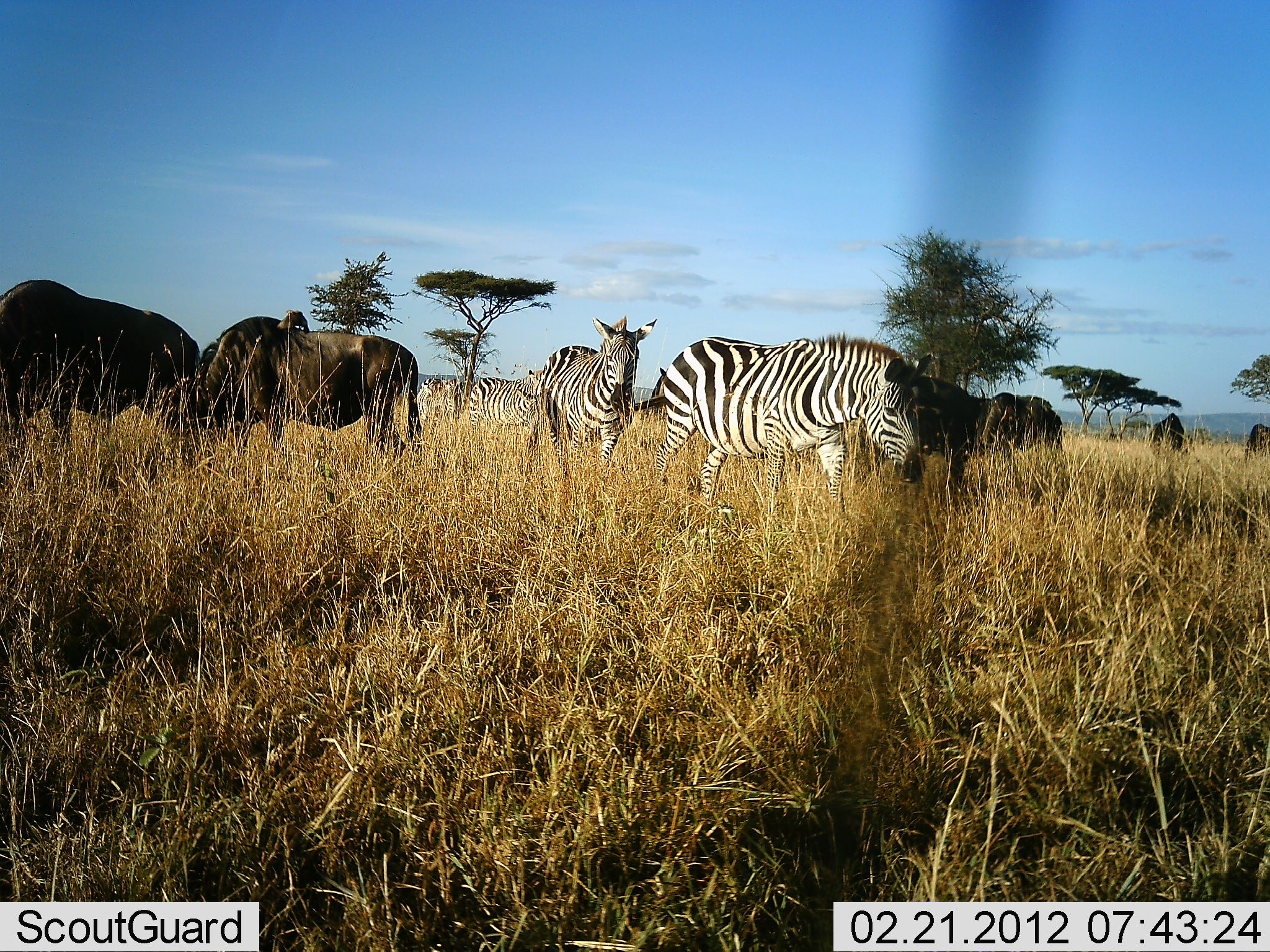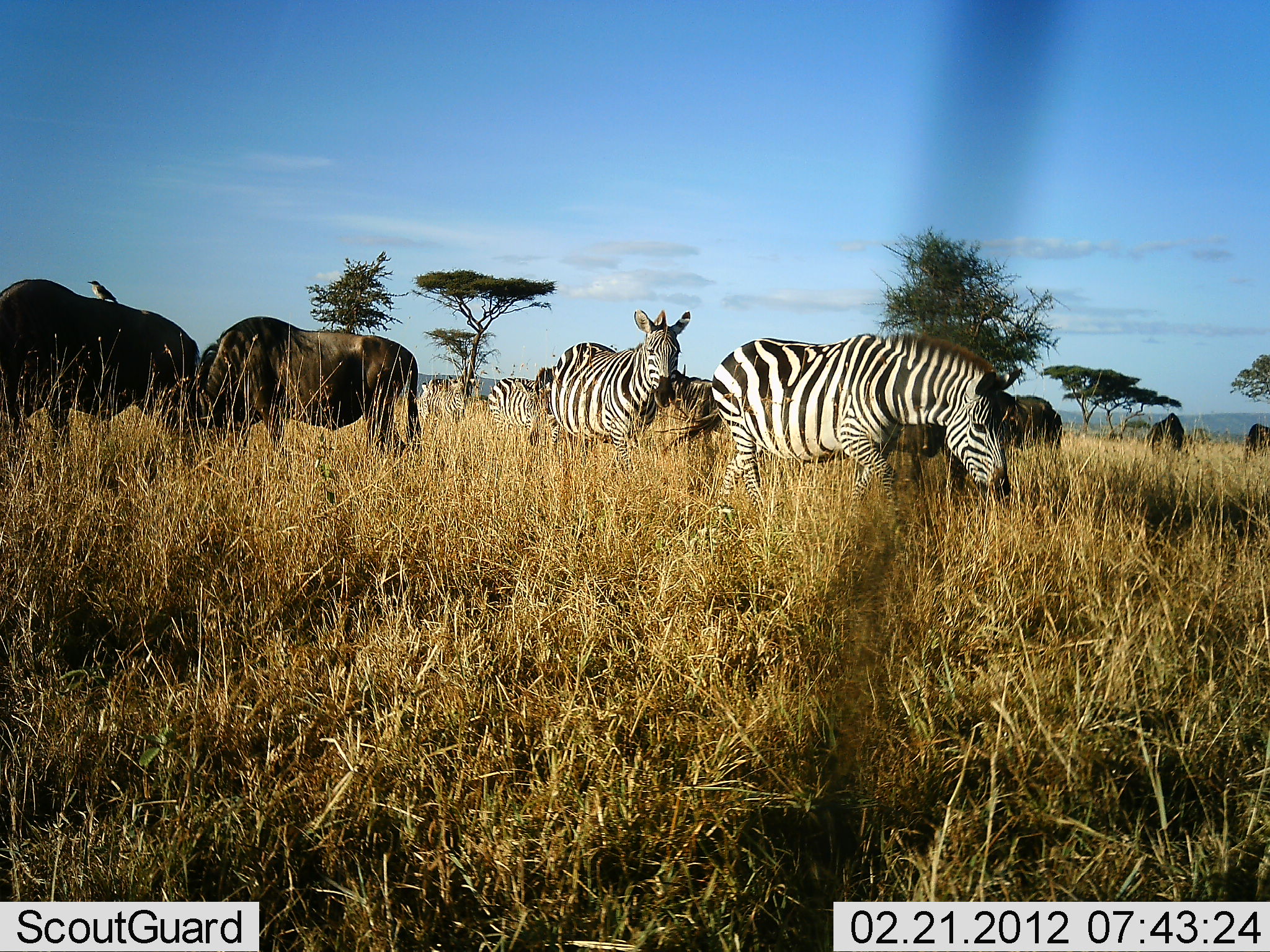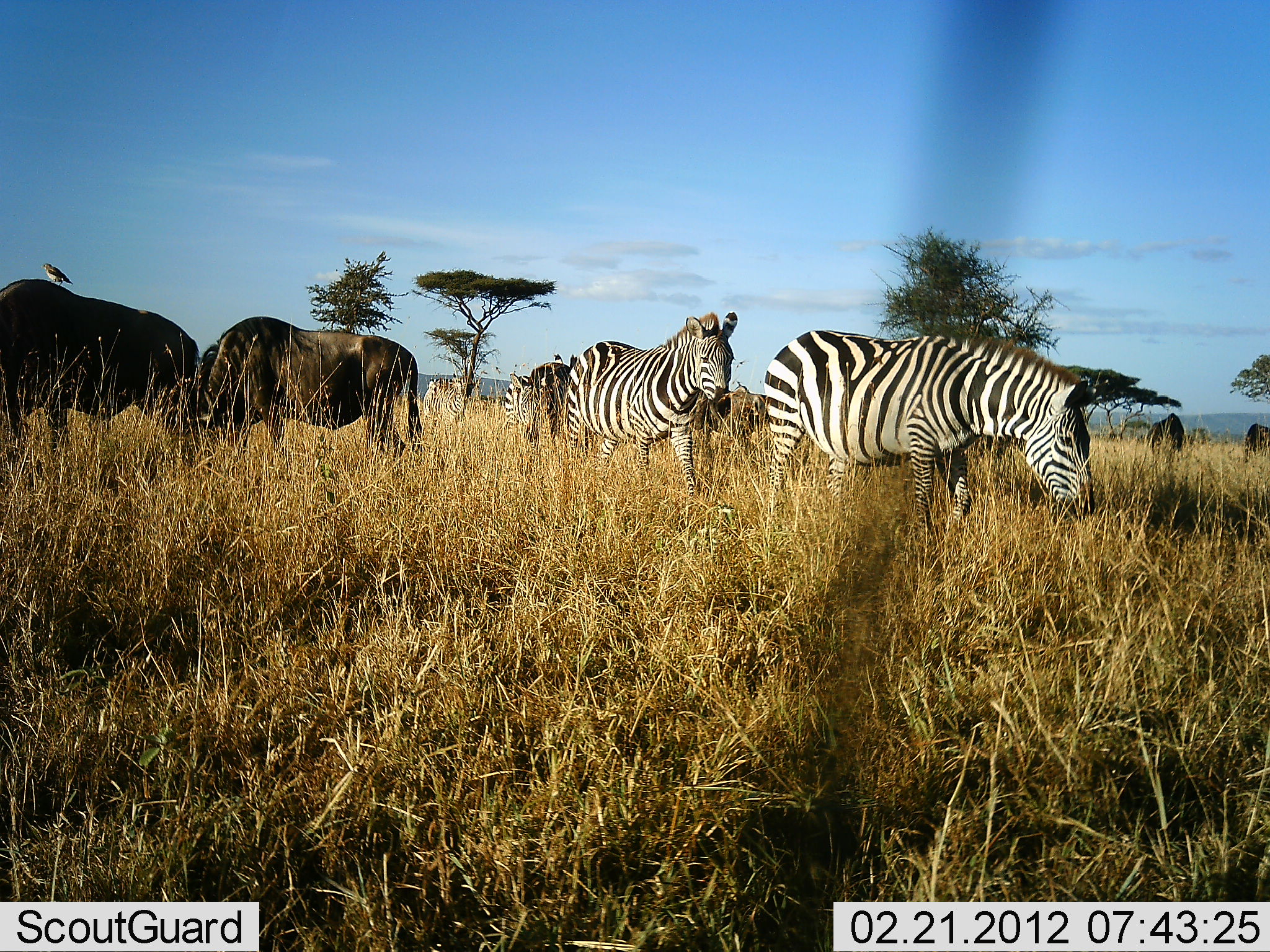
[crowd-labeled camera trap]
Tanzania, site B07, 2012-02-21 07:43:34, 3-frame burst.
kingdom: Animalia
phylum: Chordata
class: Aves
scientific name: Aves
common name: bird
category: otherbird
Otherbird (bird) (Aves), count 1. Behavior (volunteer vote fractions): standing 53%, resting 0%, moving 47%, interacting 0%. Young present (vote fraction): 0%. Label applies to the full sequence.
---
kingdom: Animalia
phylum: Chordata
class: Mammalia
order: Artiodactyla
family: Bovidae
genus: Connochaetes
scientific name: Connochaetes taurinus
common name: blue wildebeest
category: wildebeest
Wildebeest (blue wildebeest) (Connochaetes taurinus), count 6. Behavior (volunteer vote fractions): standing 50%, resting 0%, moving 0%, interacting 0%. Young present (vote fraction): 0%. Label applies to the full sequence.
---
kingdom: Animalia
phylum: Chordata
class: Mammalia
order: Perissodactyla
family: Equidae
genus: Equus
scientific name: Equus quagga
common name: plains zebra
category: zebra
Zebra (plains zebra) (Equus quagga), count 4. Behavior (volunteer vote fractions): standing 11%, resting 0%, moving 93%, interacting 0%. Young present (vote fraction): 0%. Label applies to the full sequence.